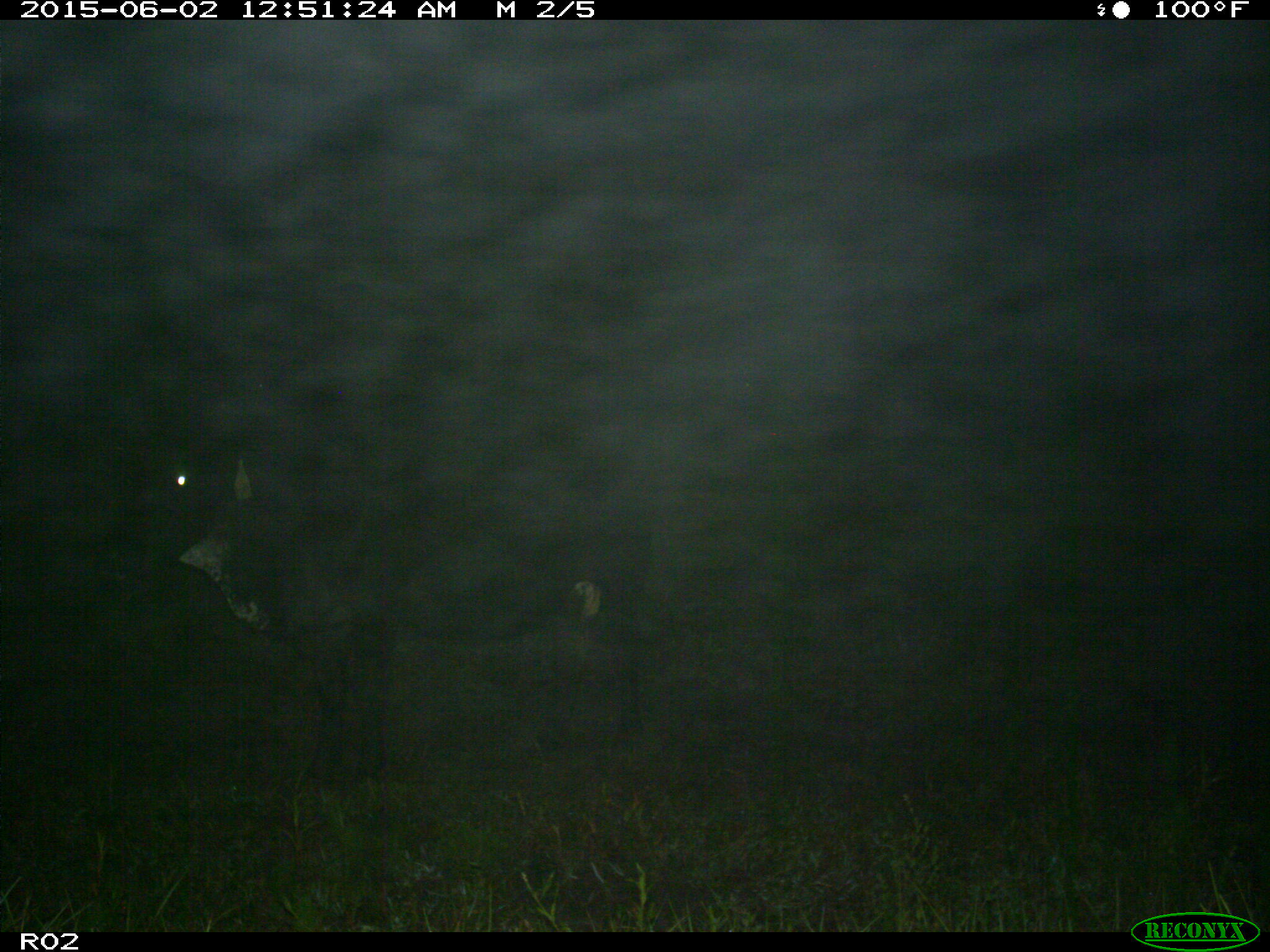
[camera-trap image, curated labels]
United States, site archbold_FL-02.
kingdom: Animalia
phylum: Chordata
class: Mammalia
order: Artiodactyla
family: Bovidae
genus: Bos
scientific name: Bos taurus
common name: domestic cow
Bos taurus (domestic cow).